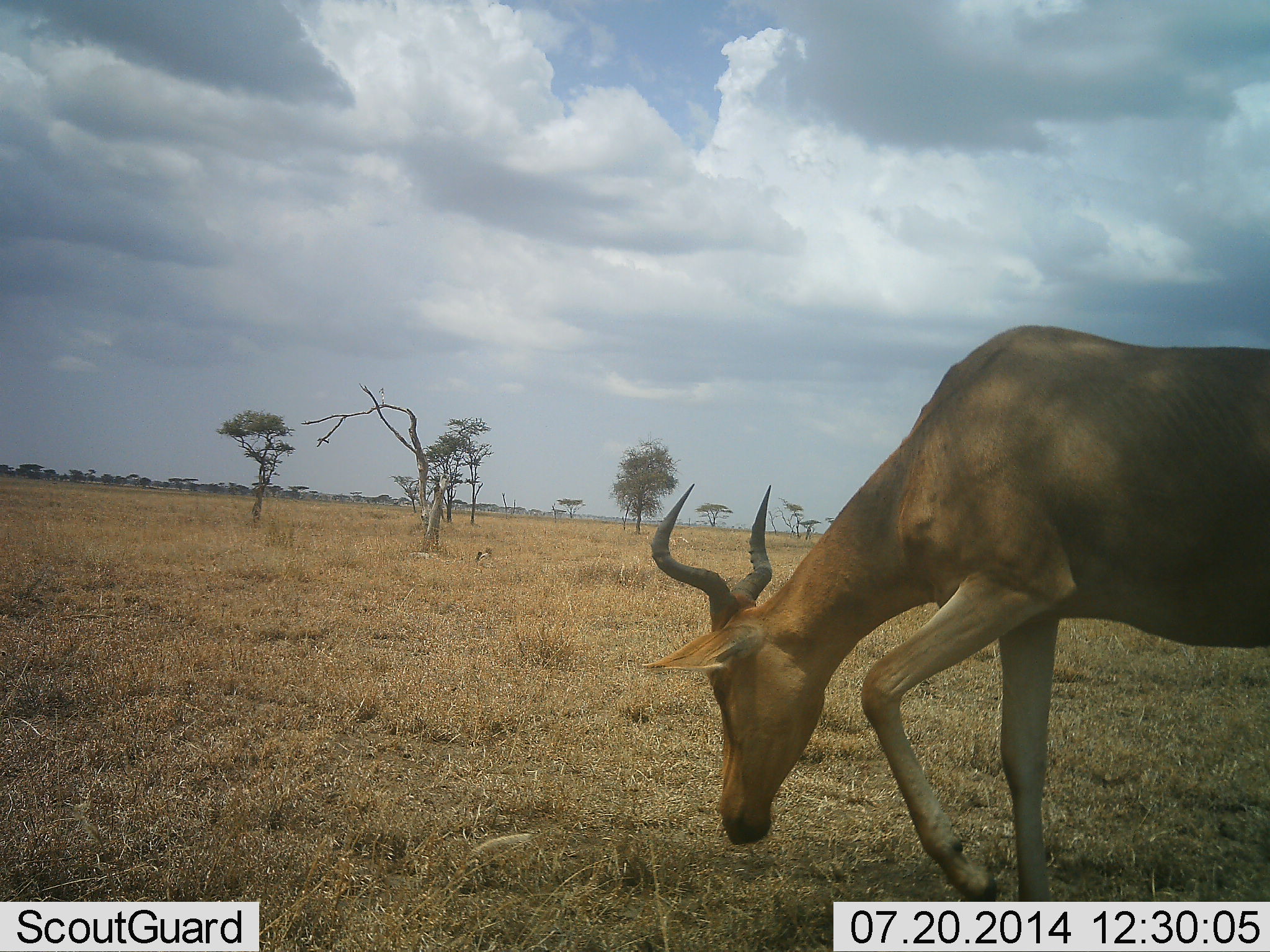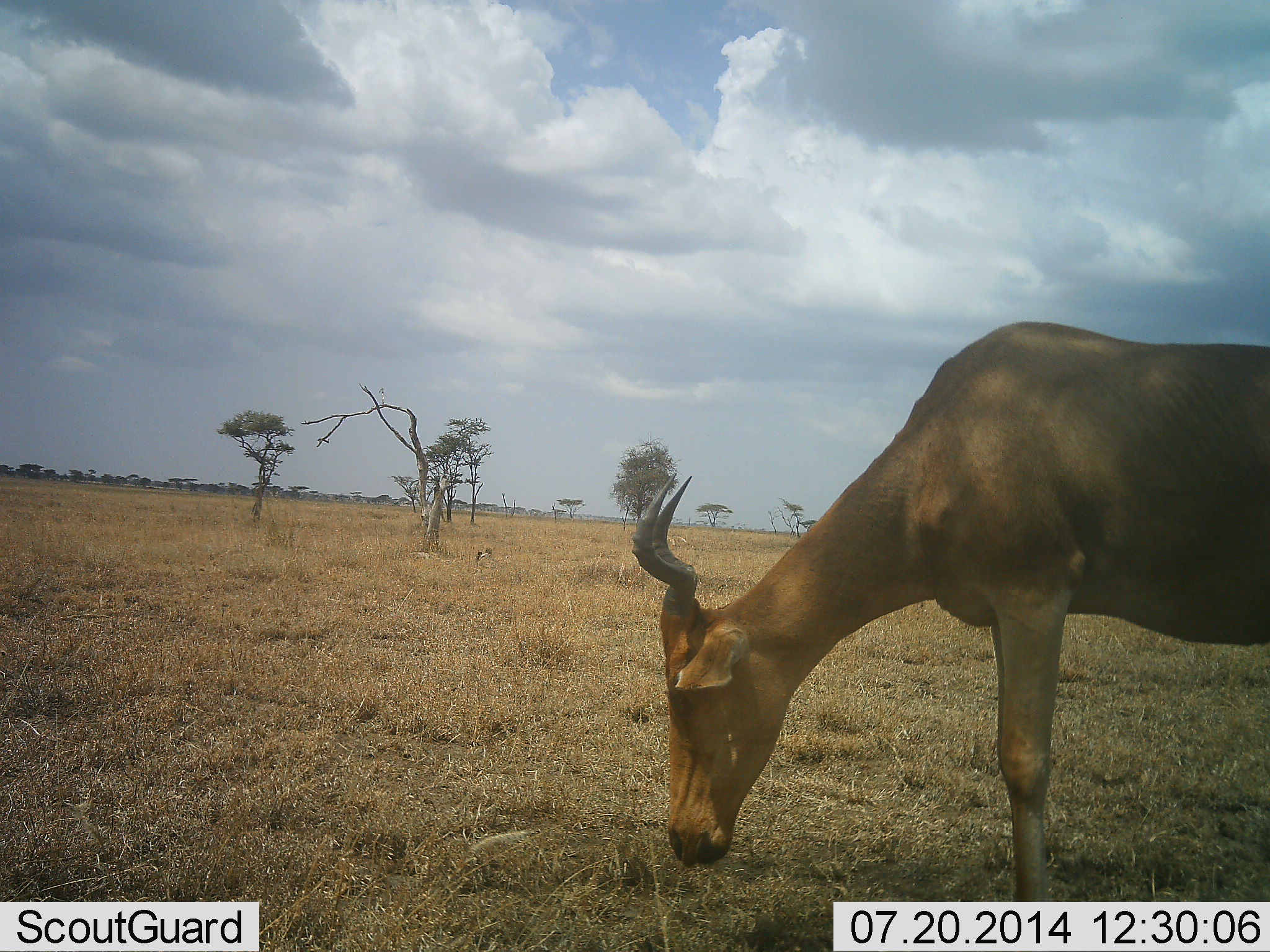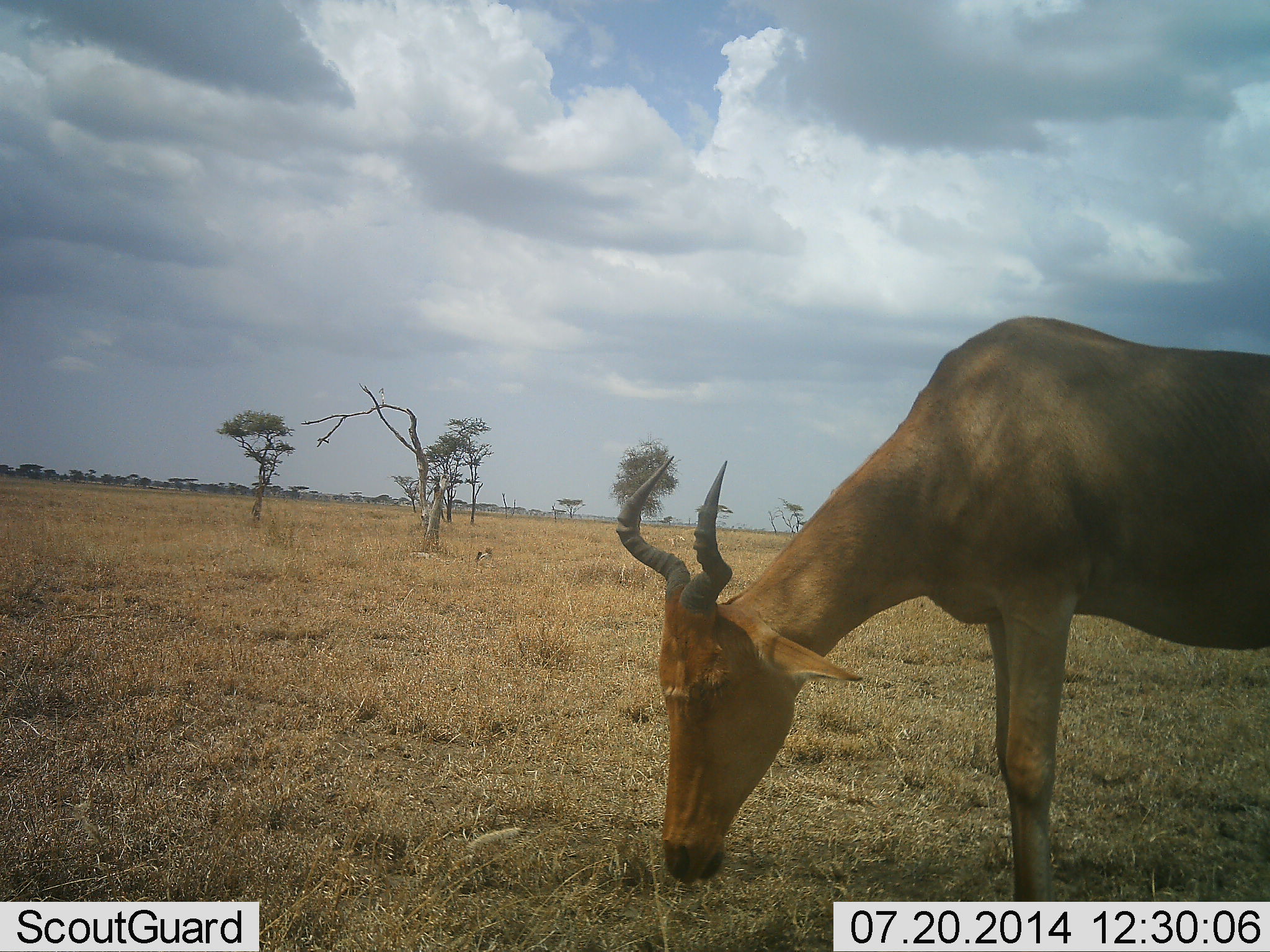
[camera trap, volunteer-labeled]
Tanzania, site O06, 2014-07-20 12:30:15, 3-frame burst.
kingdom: Animalia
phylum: Chordata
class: Mammalia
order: Artiodactyla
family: Bovidae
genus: Alcelaphus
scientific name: Alcelaphus buselaphus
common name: hartebeest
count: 1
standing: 9%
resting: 0%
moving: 0%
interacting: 0%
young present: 0%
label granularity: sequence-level